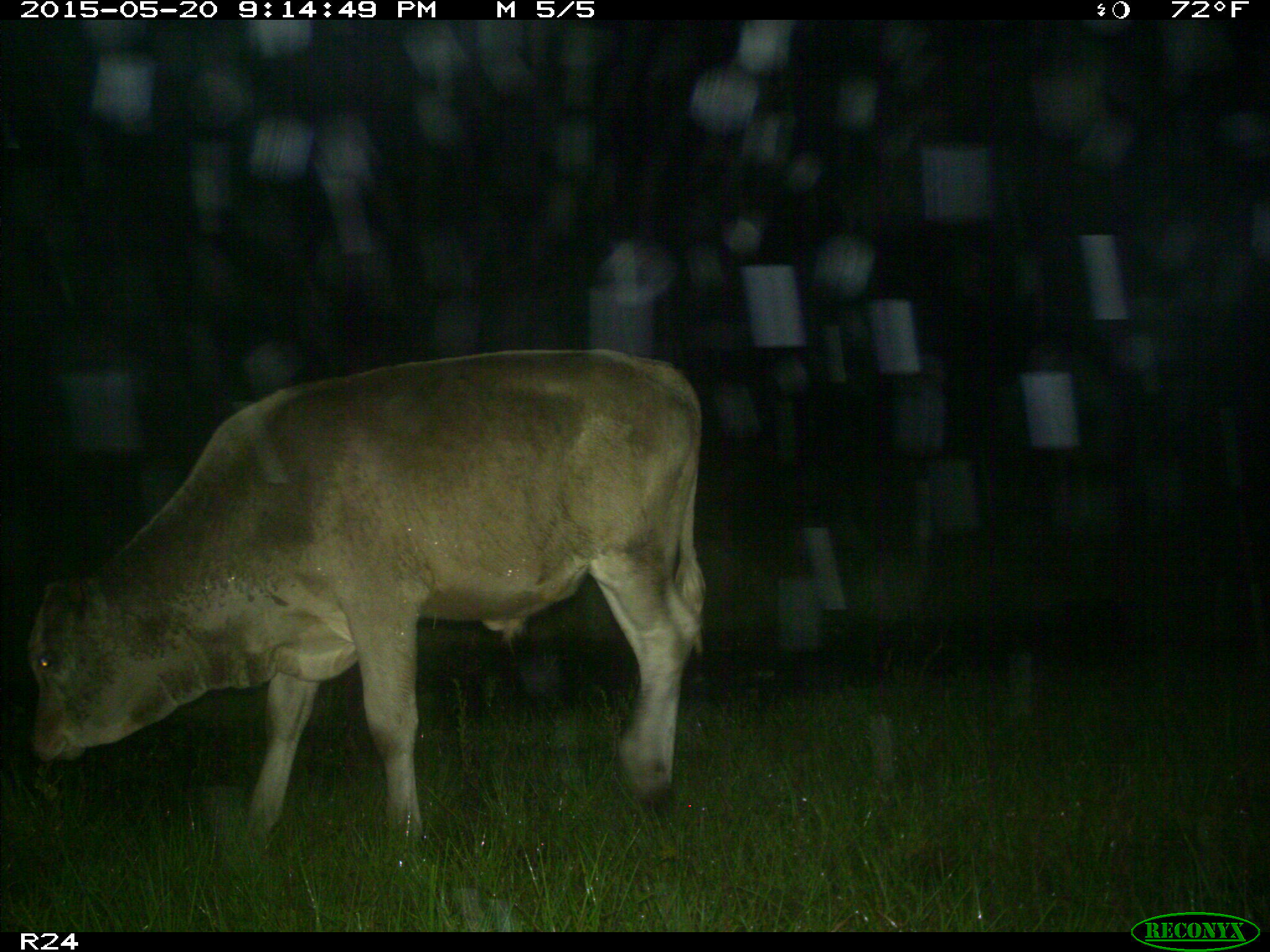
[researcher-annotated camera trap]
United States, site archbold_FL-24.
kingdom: Animalia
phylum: Chordata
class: Mammalia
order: Artiodactyla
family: Bovidae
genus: Bos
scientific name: Bos taurus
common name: domestic cow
Bos taurus (domestic cow).